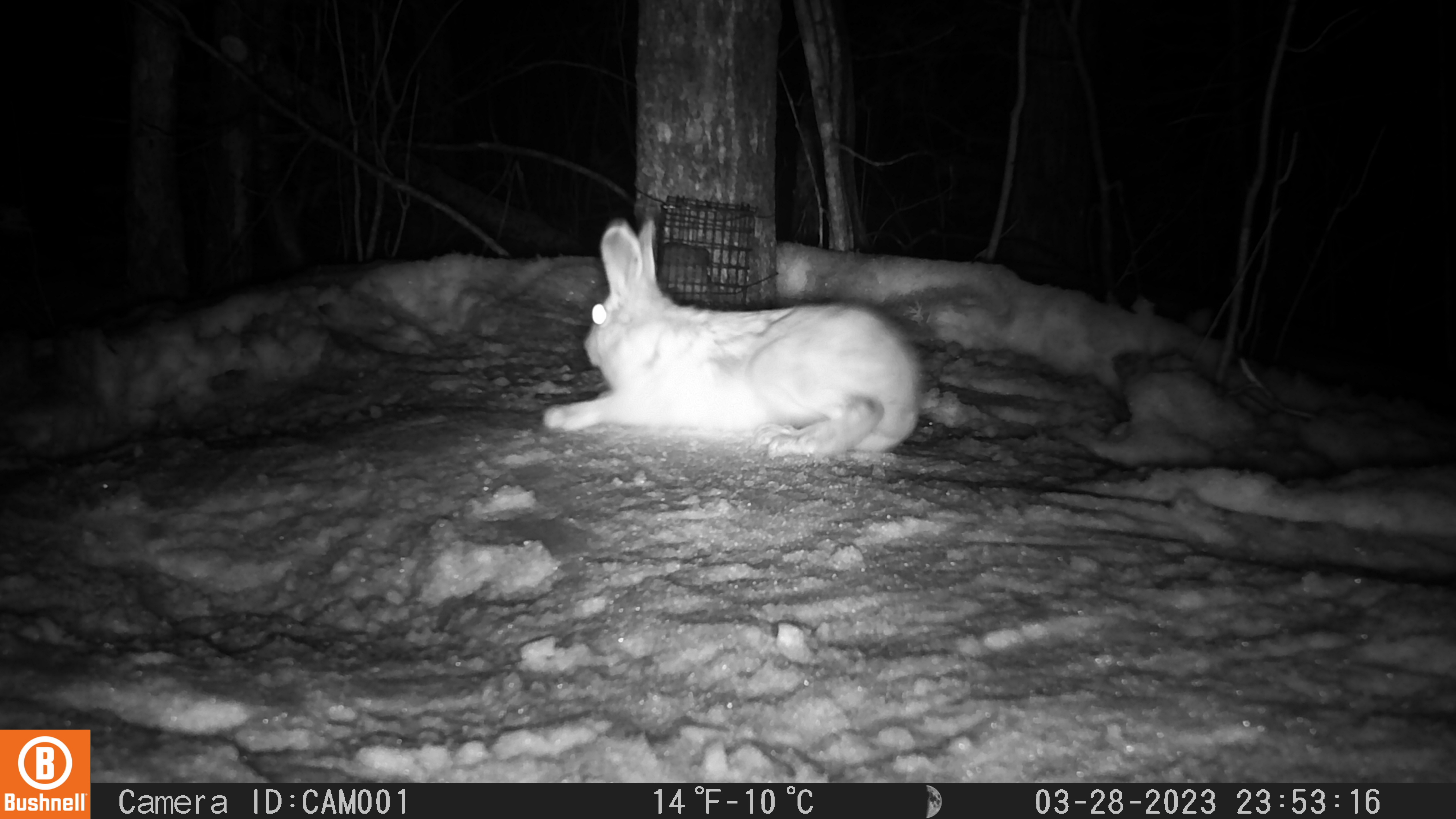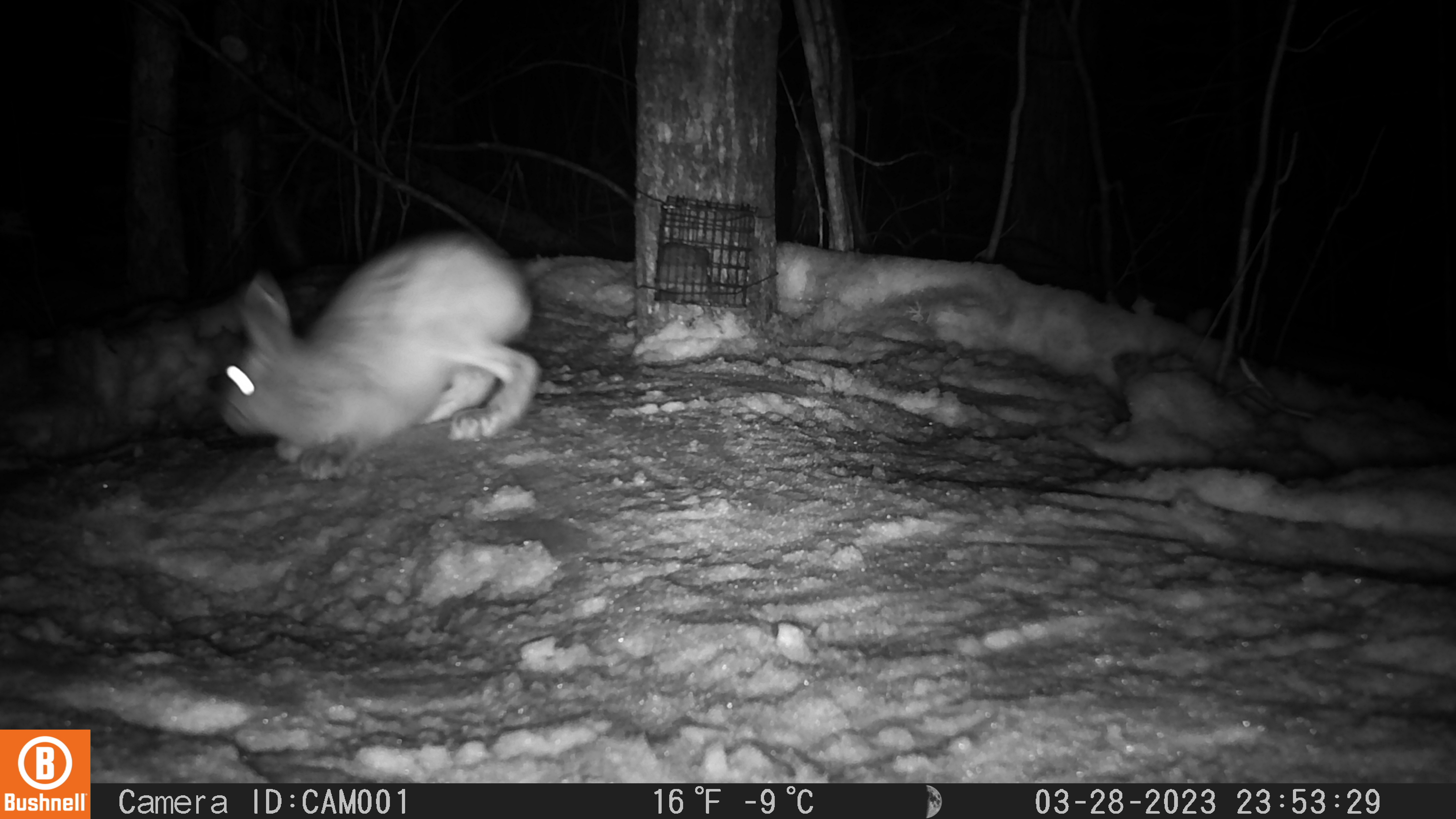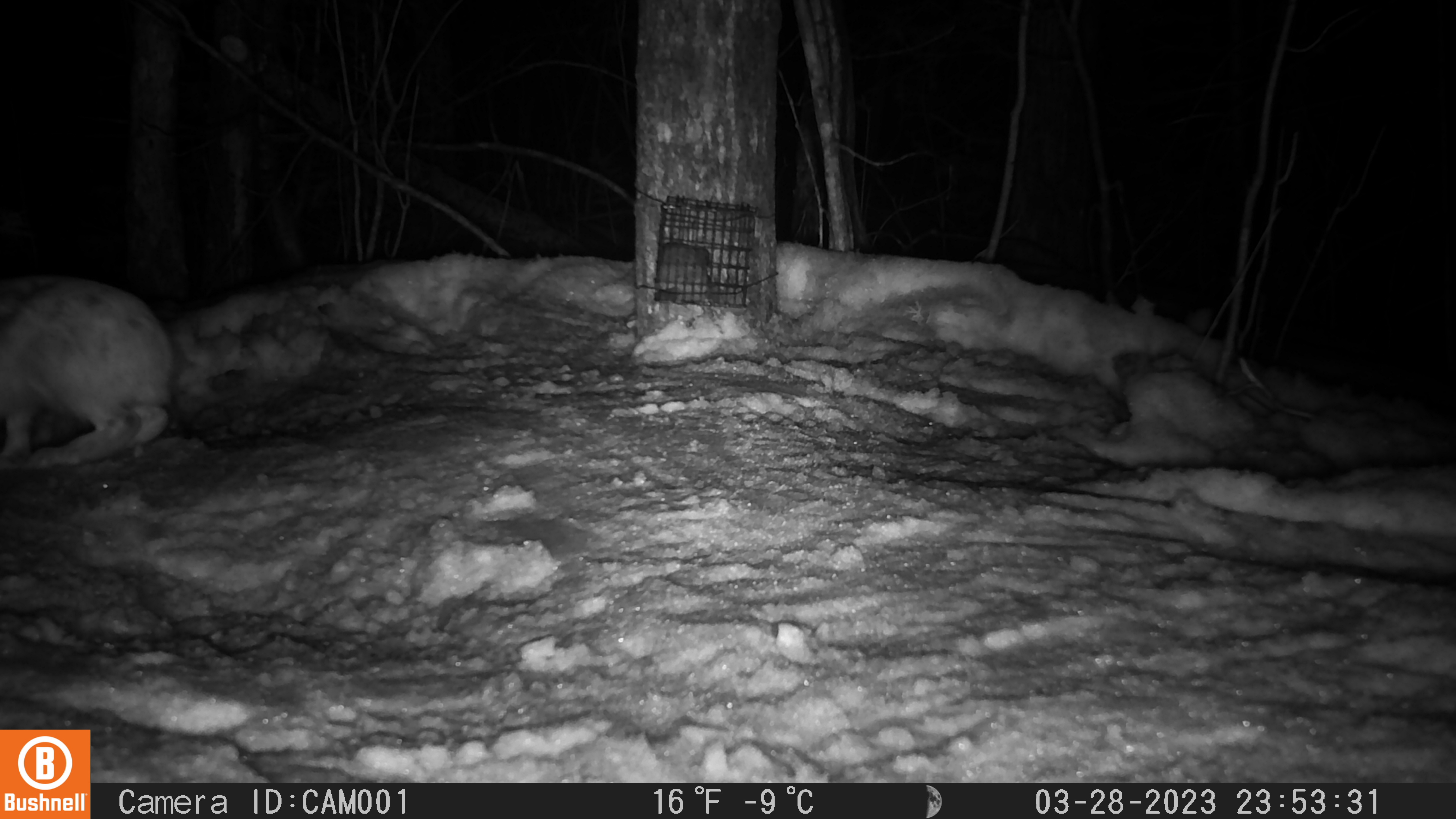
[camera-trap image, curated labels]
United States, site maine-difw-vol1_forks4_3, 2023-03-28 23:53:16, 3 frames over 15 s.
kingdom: Animalia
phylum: Chordata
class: Mammalia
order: Lagomorpha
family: Leporidae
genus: Lepus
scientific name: Lepus americanus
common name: snowshoe hare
Snowshoe hare (Lepus americanus).